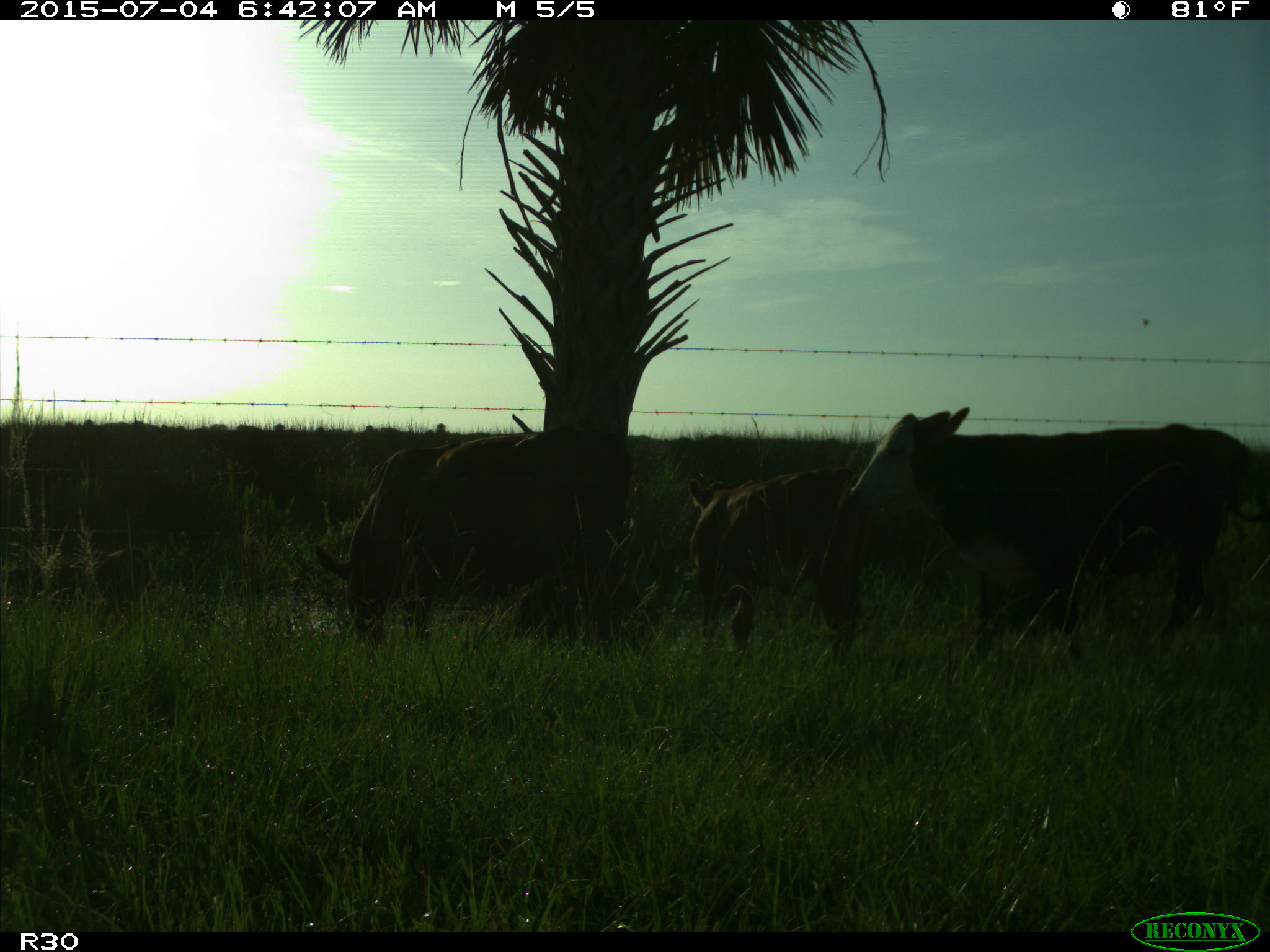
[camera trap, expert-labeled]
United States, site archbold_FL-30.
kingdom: Animalia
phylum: Chordata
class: Mammalia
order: Artiodactyla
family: Bovidae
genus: Bos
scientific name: Bos taurus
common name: domestic cow